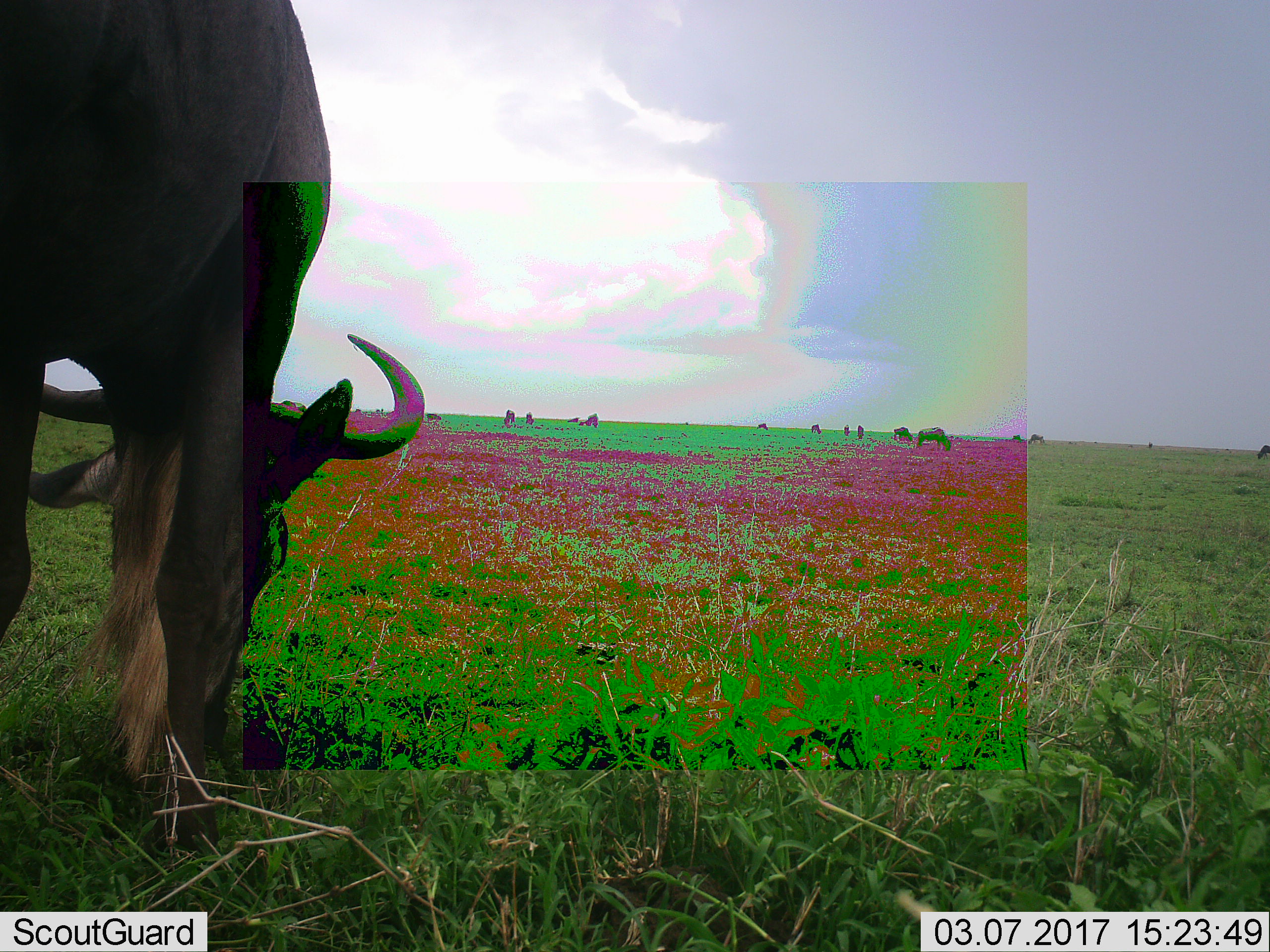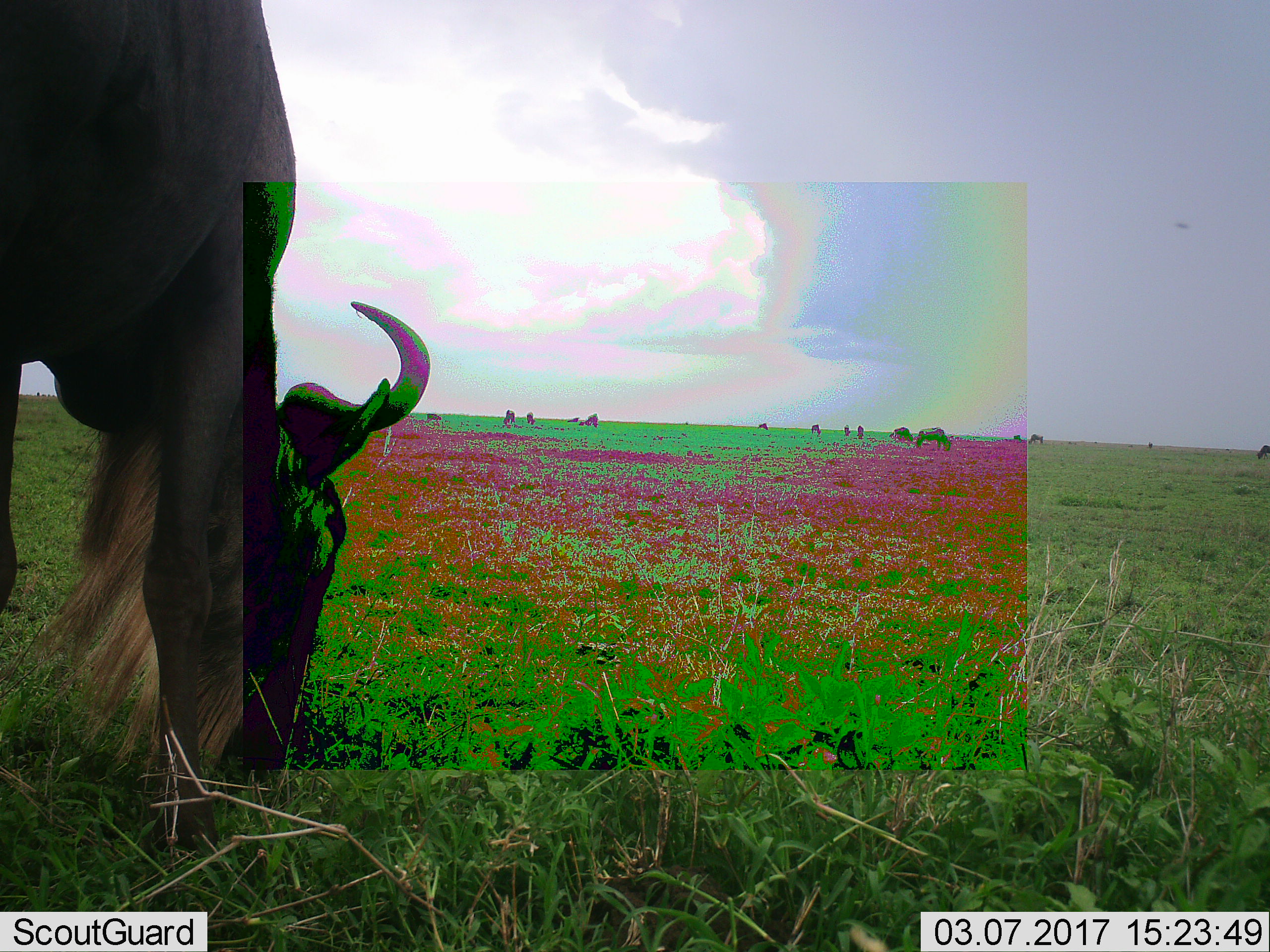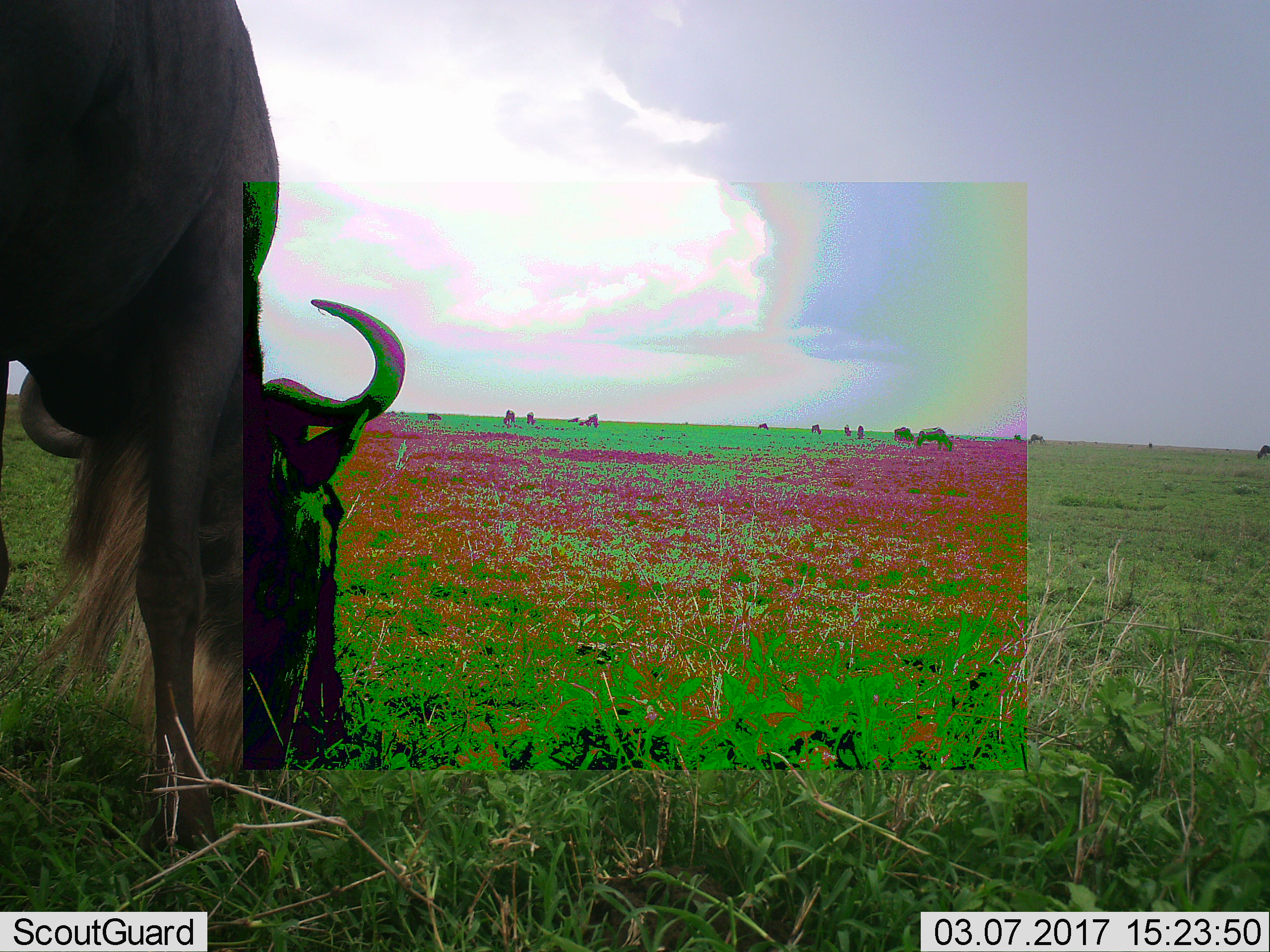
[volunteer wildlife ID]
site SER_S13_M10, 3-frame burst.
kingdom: Animalia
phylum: Chordata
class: Mammalia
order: Artiodactyla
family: Bovidae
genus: Connochaetes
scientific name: Connochaetes taurinus taurinus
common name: blue wildebeest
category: wildebeestblue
Wildebeestblue (blue wildebeest) (Connochaetes taurinus taurinus), count 11-50. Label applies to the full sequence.